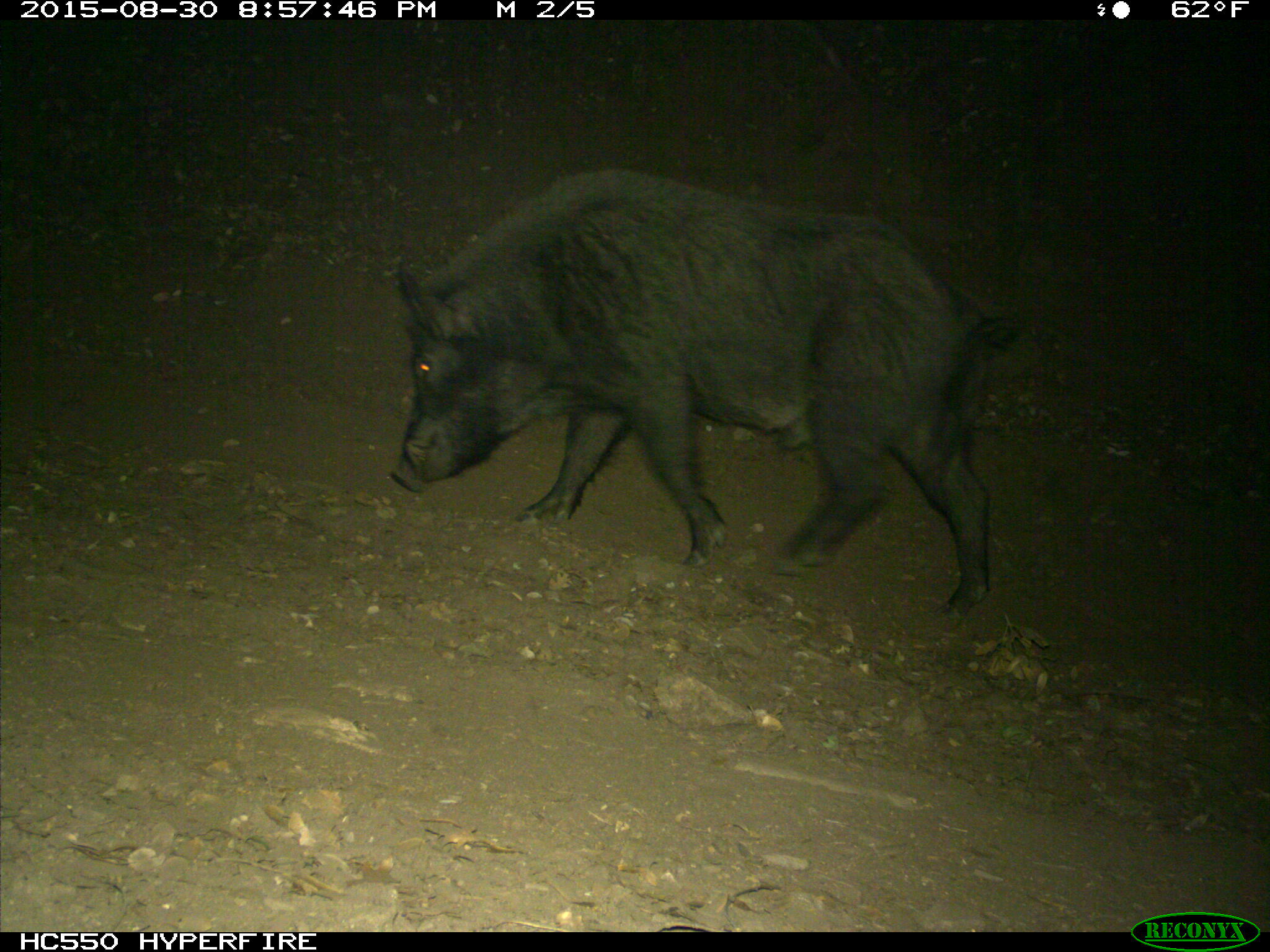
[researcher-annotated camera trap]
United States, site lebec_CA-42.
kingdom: Animalia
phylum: Chordata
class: Mammalia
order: Artiodactyla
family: Suidae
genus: Sus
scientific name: Sus scrofa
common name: wild boar